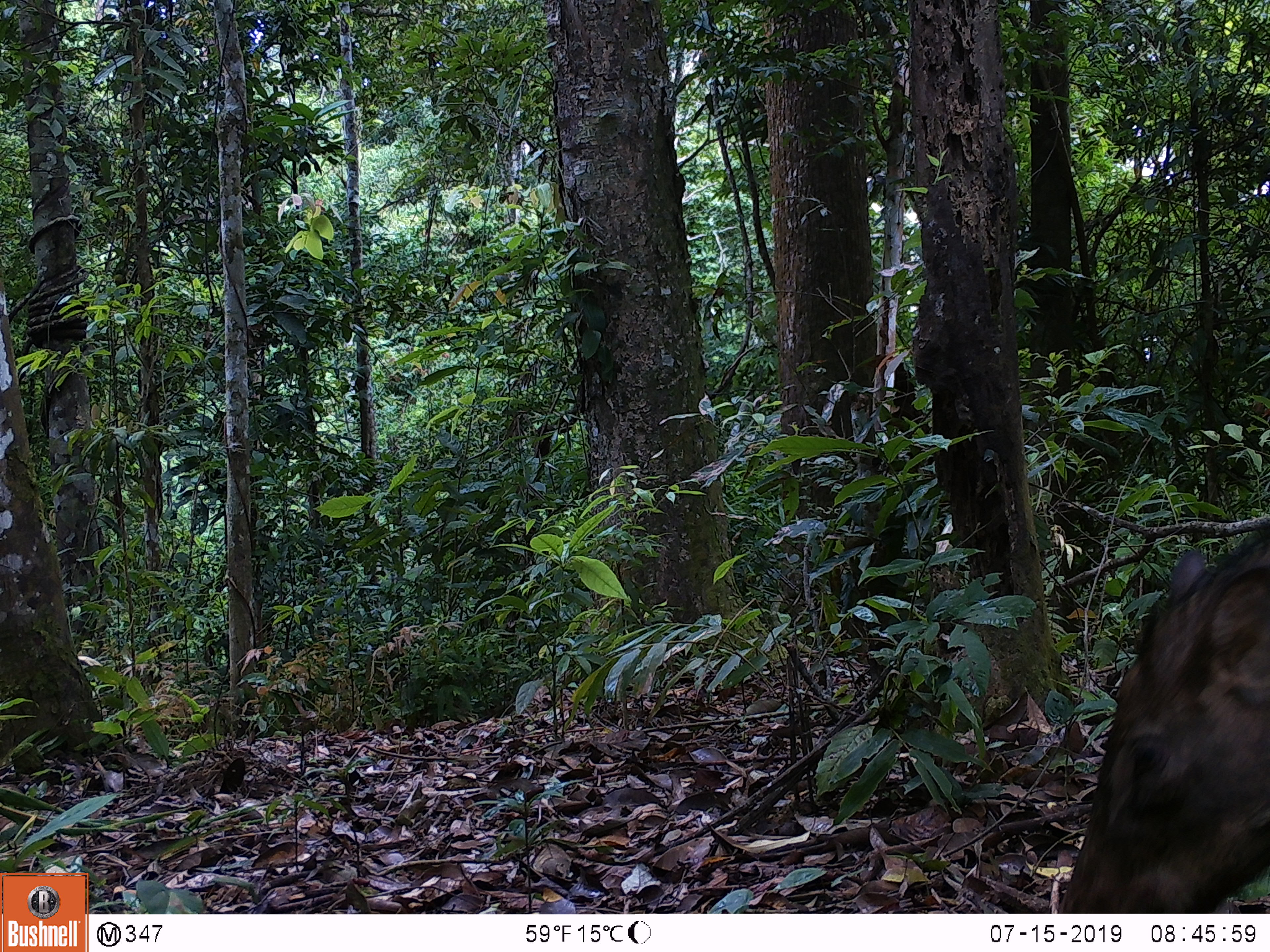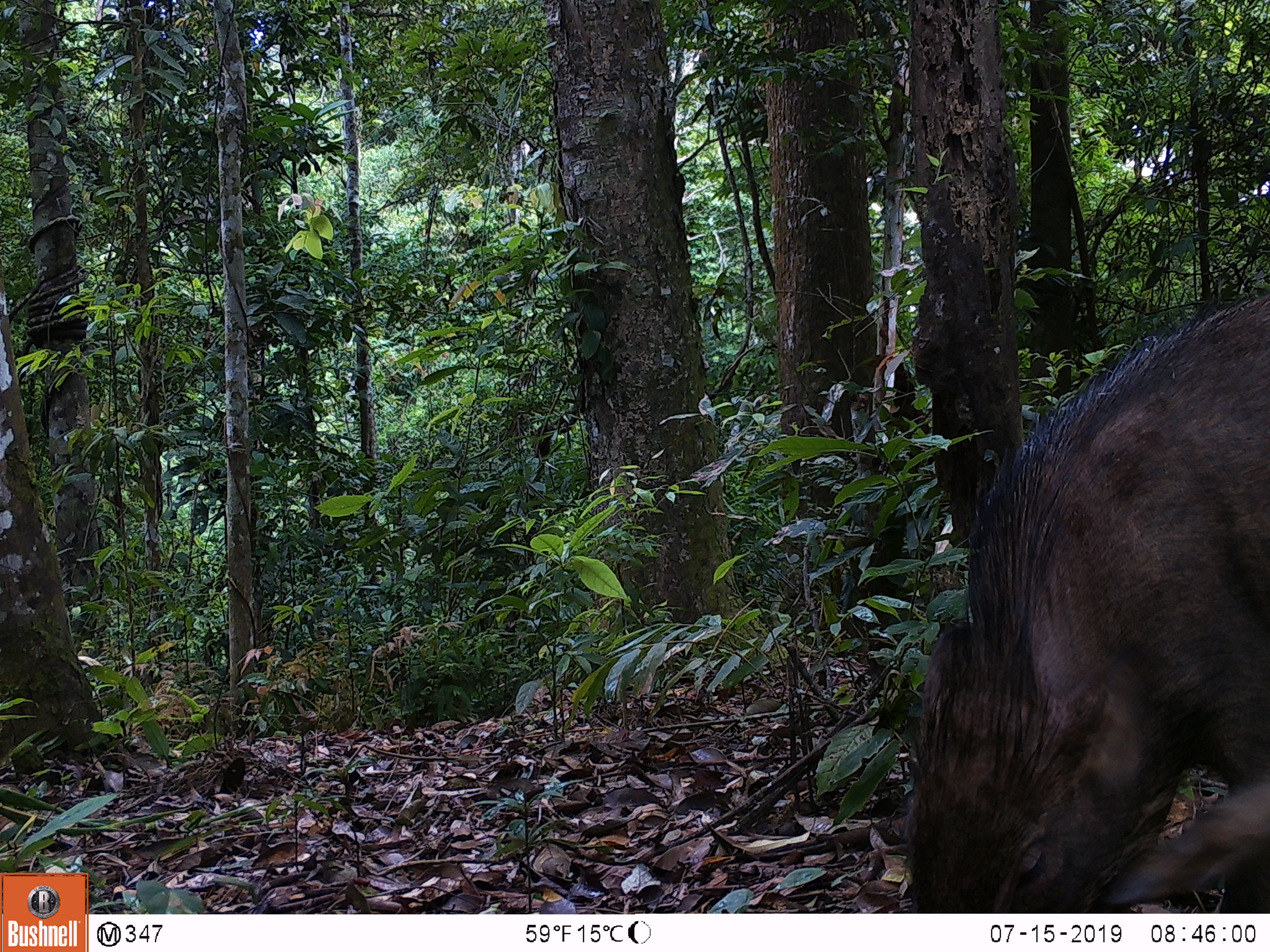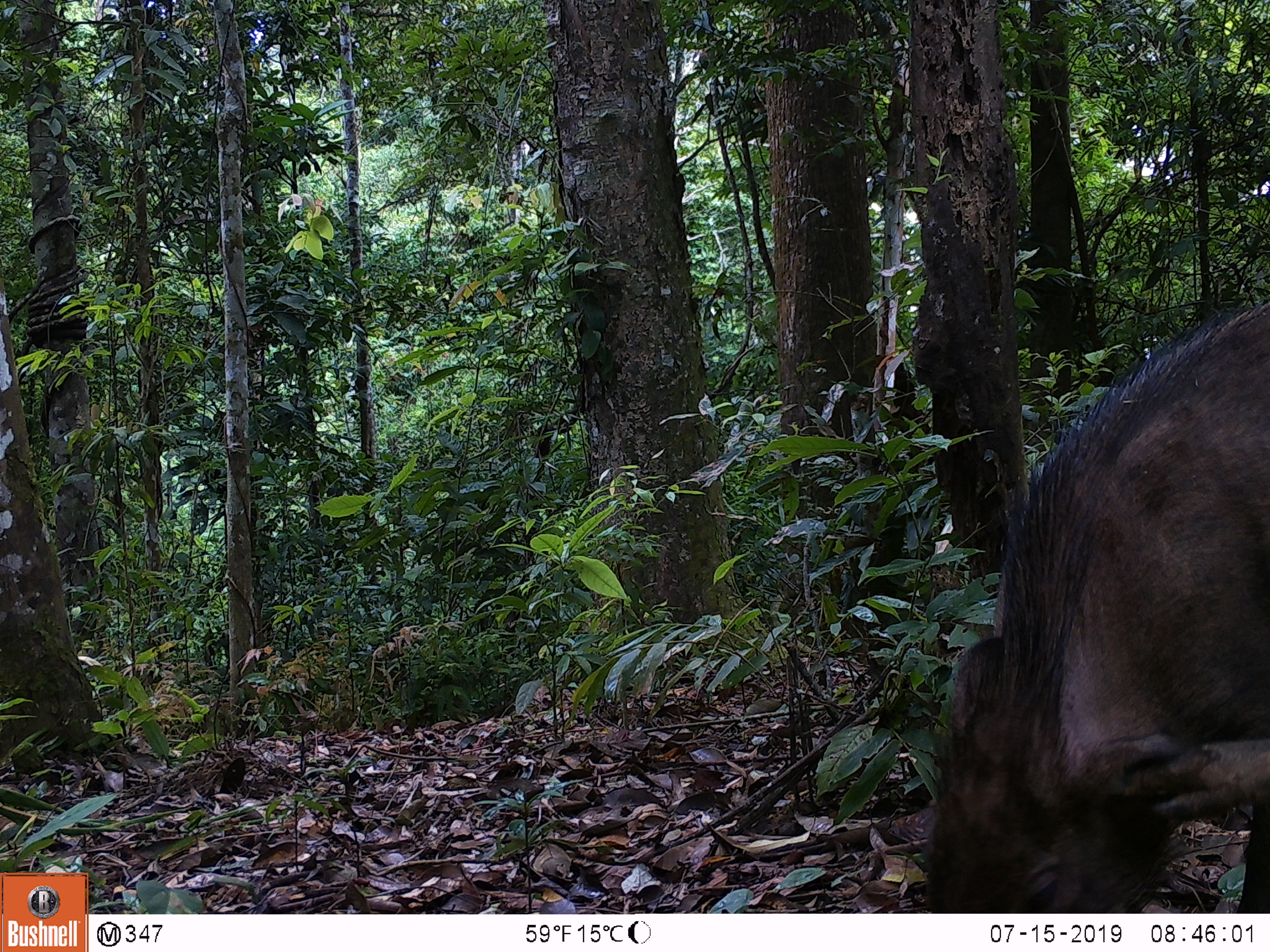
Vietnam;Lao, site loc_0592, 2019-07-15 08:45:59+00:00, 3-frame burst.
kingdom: Animalia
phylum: Chordata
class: Mammalia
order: Artiodactyla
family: Suidae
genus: Sus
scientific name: Sus scrofa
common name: eurasian wild pig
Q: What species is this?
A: Eurasian wild pig (Sus scrofa).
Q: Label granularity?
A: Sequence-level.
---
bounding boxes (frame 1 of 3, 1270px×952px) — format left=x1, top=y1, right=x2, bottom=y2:
eurasian wild pig: left=1057, top=519, right=1269, bottom=913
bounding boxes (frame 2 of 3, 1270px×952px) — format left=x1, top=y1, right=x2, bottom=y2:
eurasian wild pig: left=901, top=285, right=1268, bottom=914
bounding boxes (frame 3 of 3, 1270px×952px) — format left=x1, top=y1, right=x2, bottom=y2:
eurasian wild pig: left=924, top=301, right=1270, bottom=914